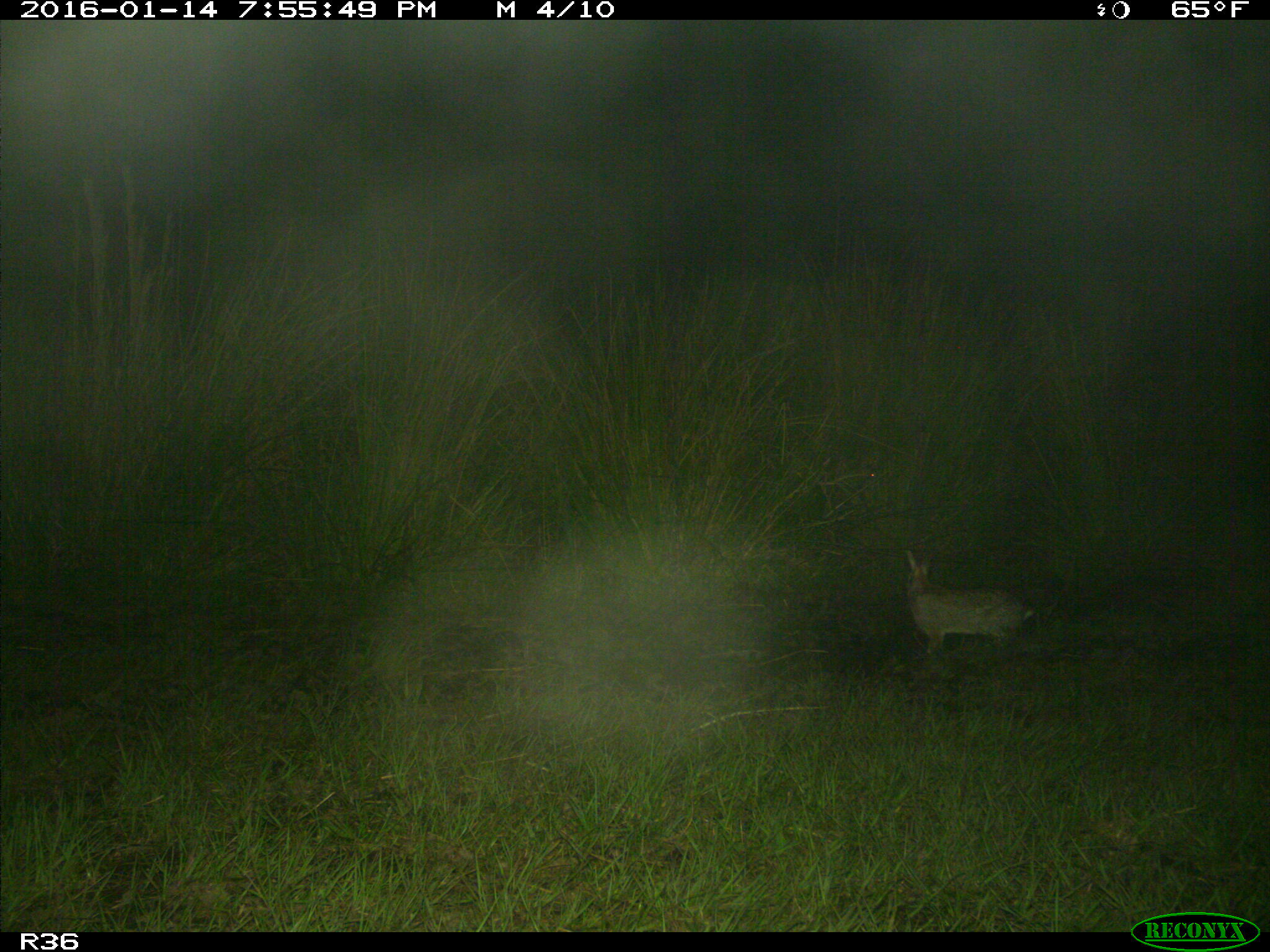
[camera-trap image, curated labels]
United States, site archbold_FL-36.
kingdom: Animalia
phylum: Chordata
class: Mammalia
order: Lagomorpha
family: Leporidae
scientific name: Leporidae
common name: rabbits and hares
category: unidentified rabbit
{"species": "unidentified rabbit (rabbits and hares) (Leporidae)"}